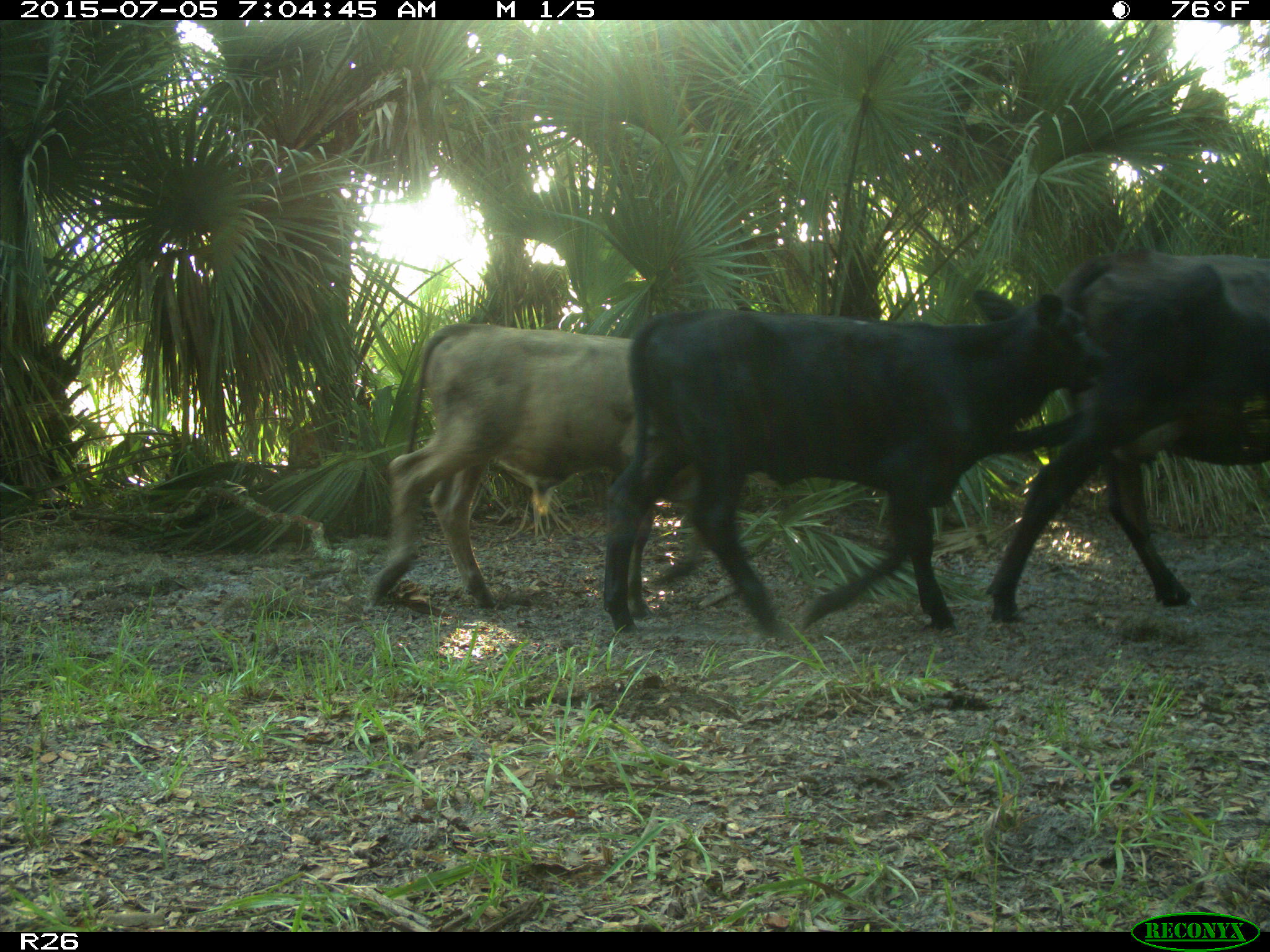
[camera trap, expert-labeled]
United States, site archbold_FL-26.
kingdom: Animalia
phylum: Chordata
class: Mammalia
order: Artiodactyla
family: Bovidae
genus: Bos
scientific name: Bos taurus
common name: domestic cow